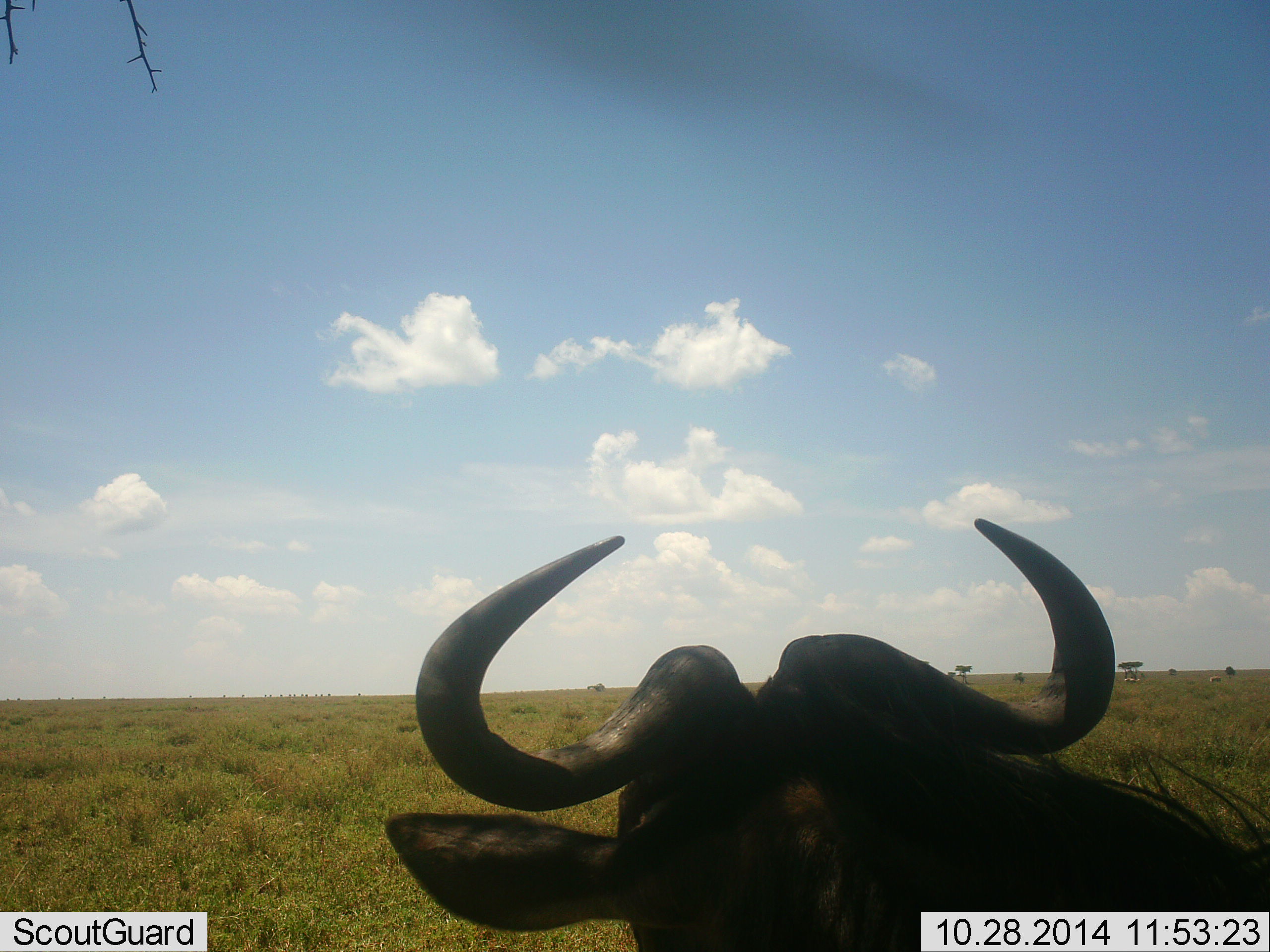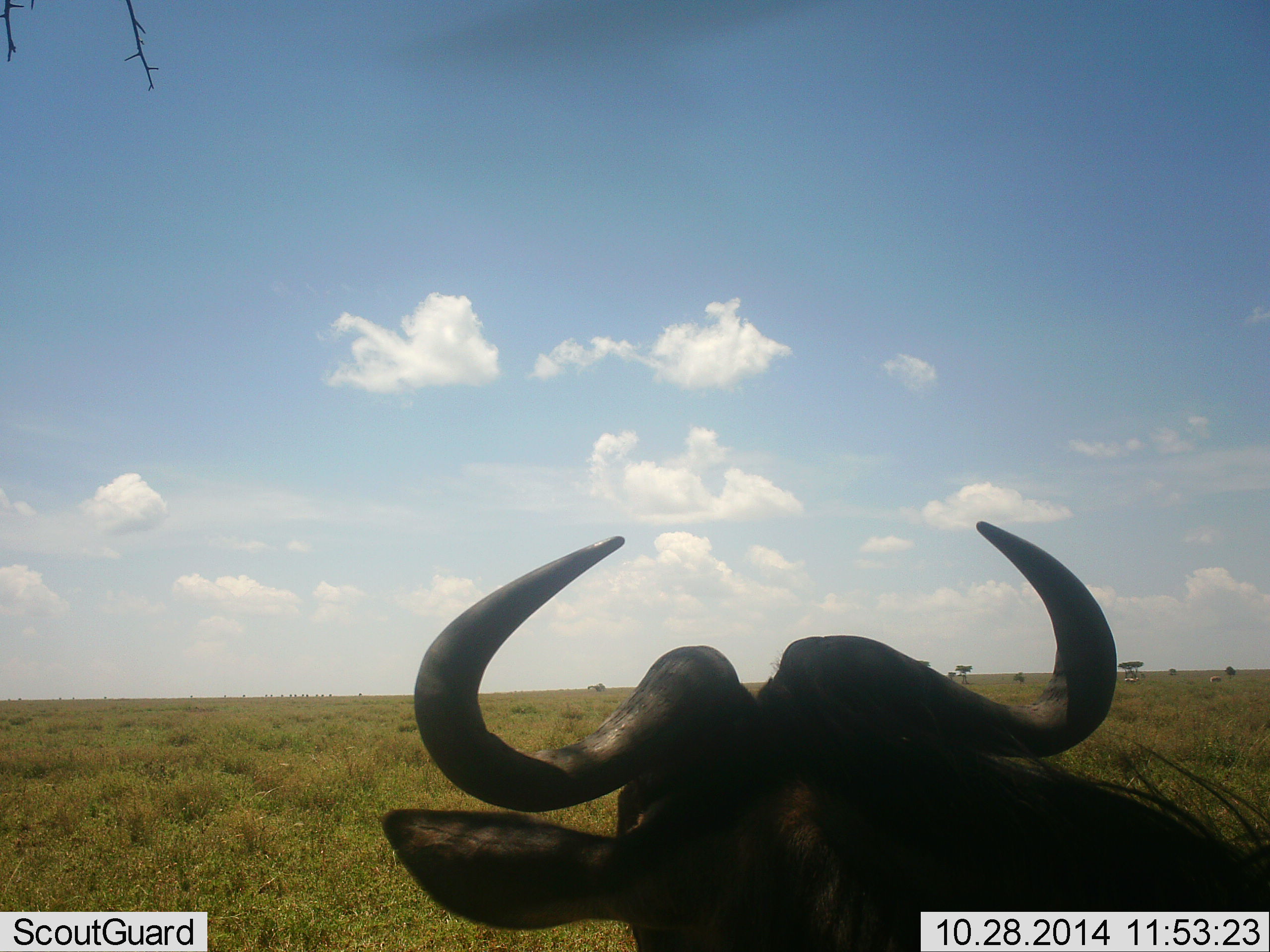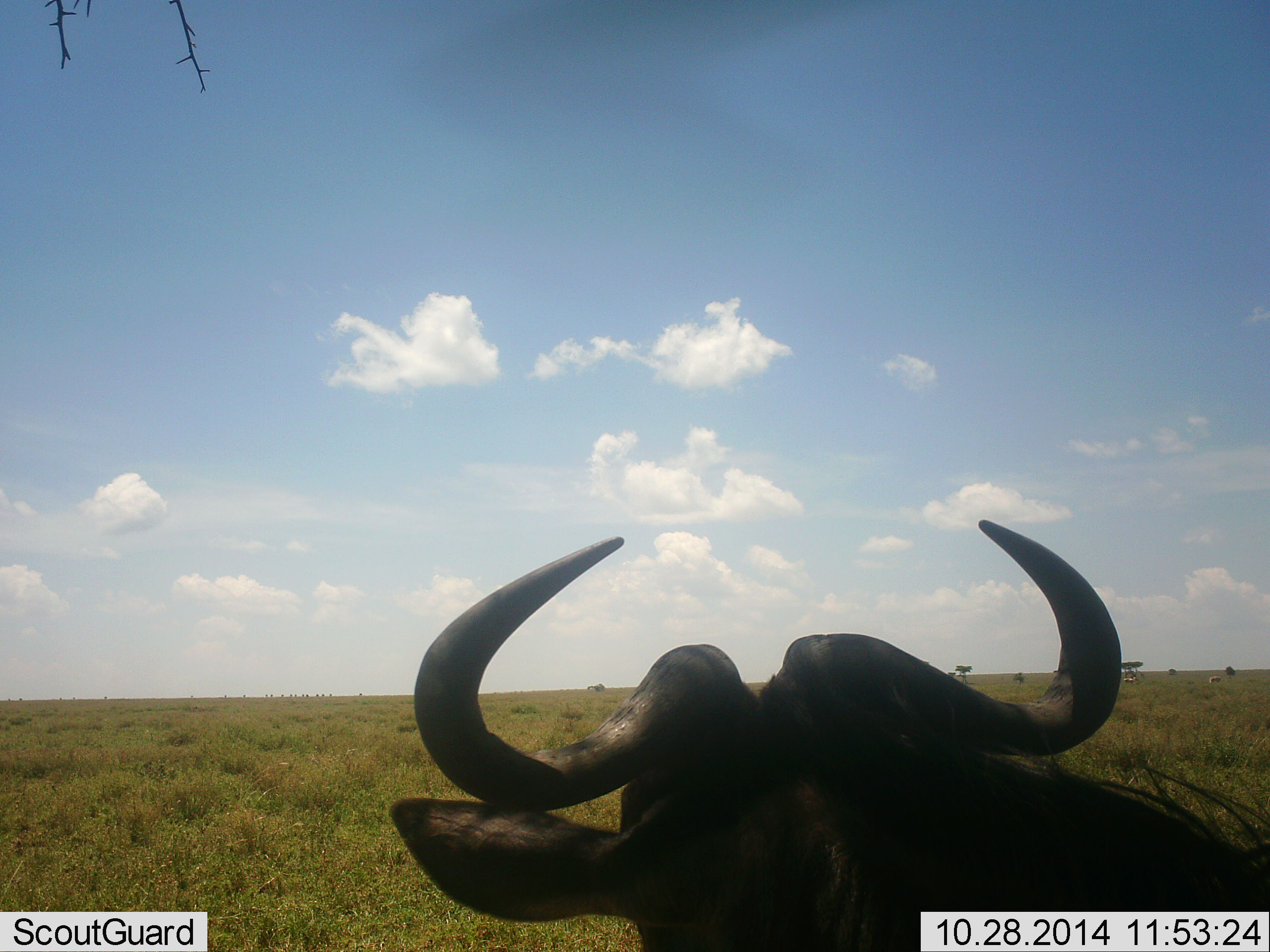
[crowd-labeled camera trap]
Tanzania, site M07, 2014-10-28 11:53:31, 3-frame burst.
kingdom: Animalia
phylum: Chordata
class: Mammalia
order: Artiodactyla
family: Bovidae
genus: Connochaetes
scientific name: Connochaetes taurinus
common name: blue wildebeest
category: wildebeest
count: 1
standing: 25%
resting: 67%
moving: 8%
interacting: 8%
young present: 0%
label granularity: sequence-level